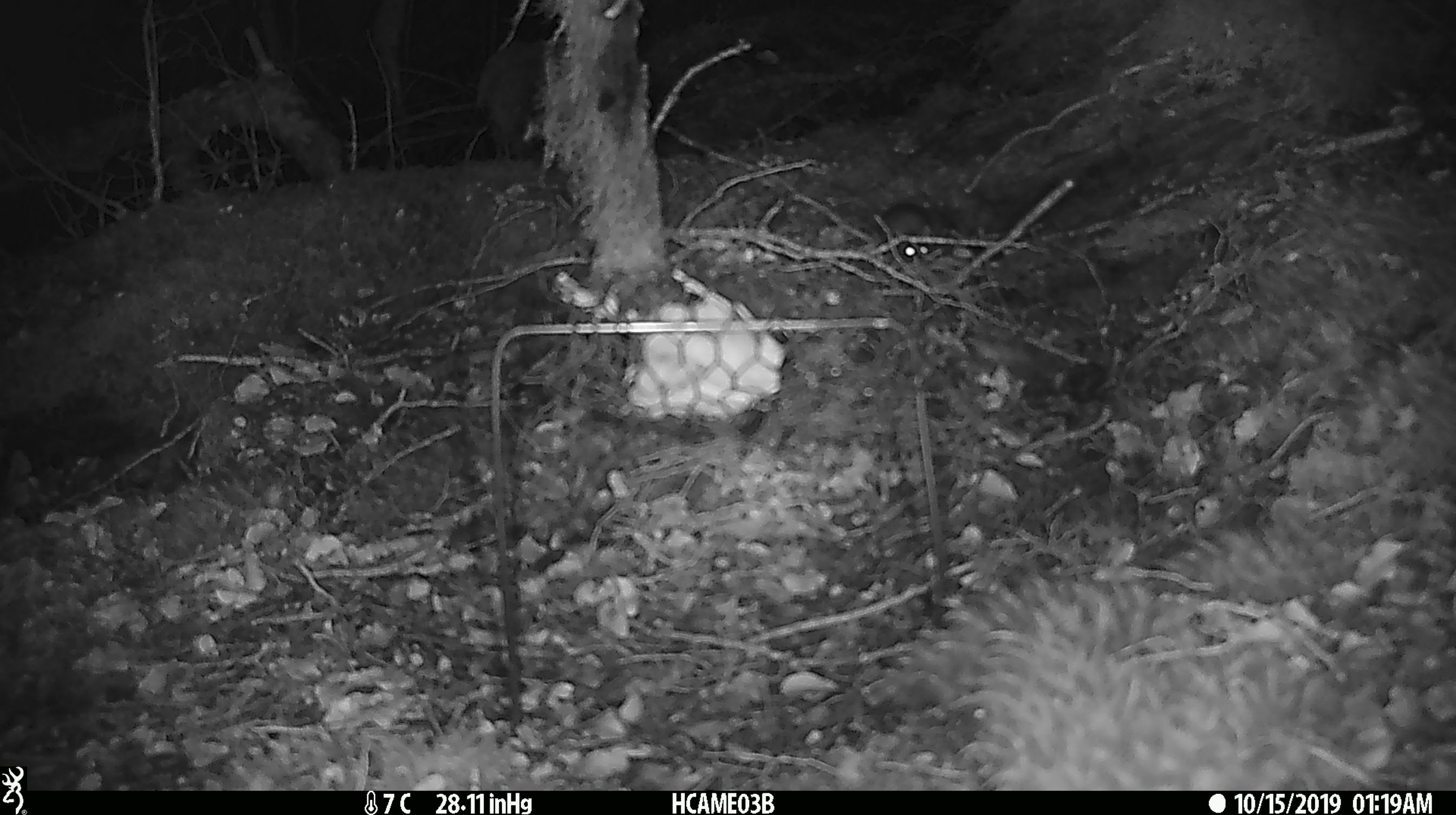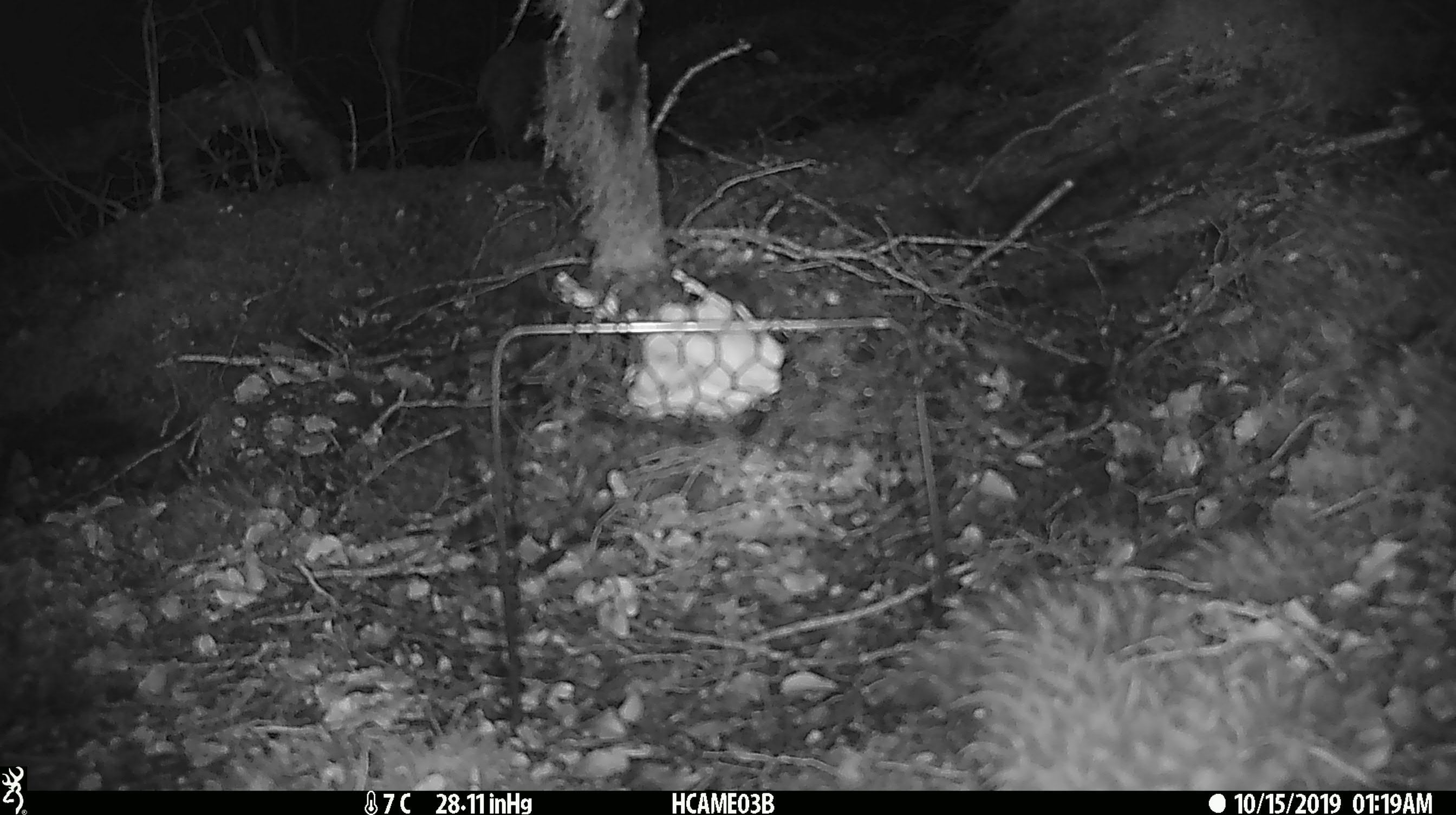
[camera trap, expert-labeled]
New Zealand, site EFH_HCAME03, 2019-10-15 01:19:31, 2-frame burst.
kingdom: Animalia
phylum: Chordata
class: Mammalia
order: Rodentia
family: Muridae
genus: Mus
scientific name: Mus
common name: mouse